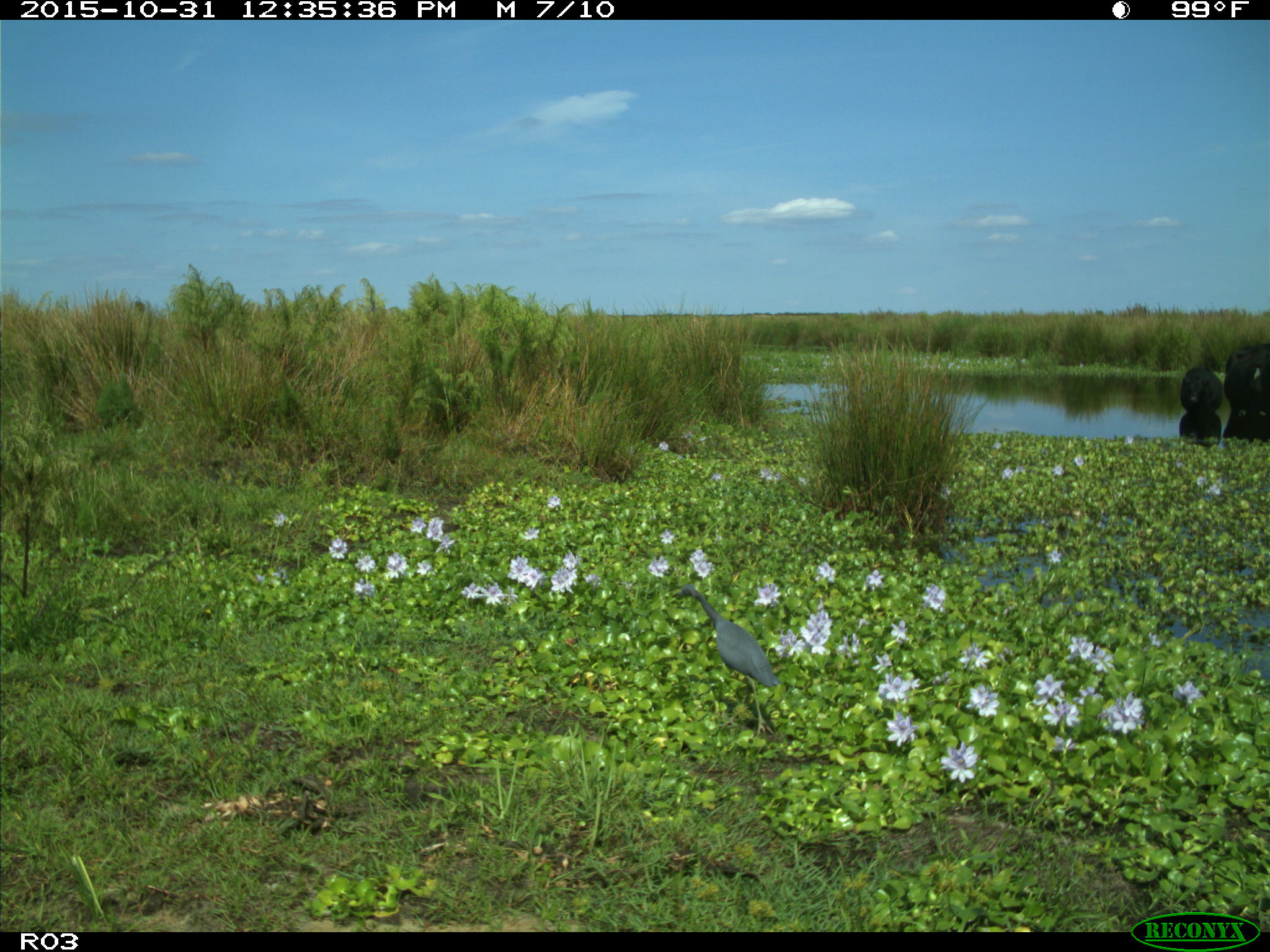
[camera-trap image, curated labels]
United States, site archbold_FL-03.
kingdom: Animalia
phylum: Chordata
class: Mammalia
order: Artiodactyla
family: Bovidae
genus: Bos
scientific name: Bos taurus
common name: domestic cow